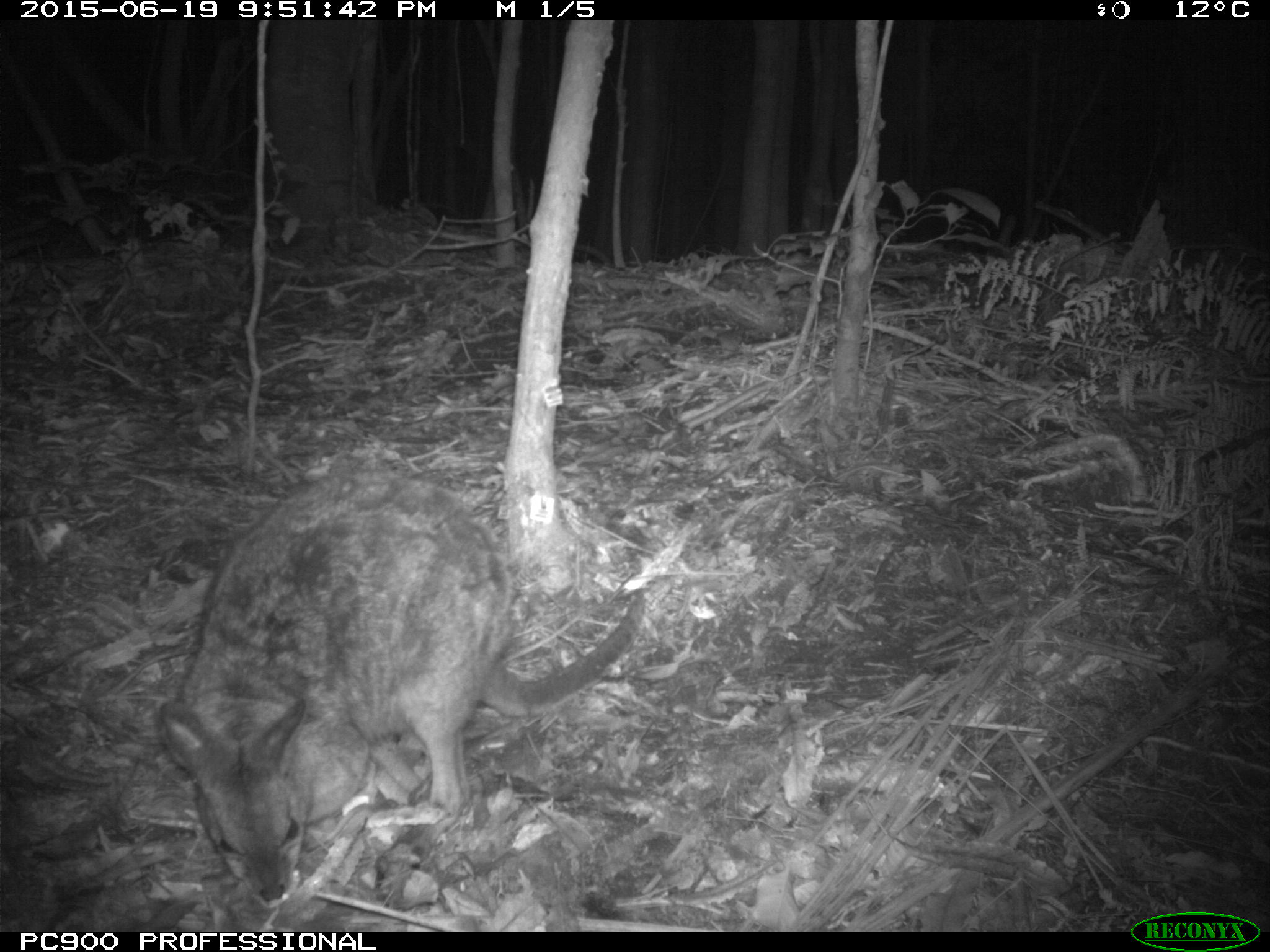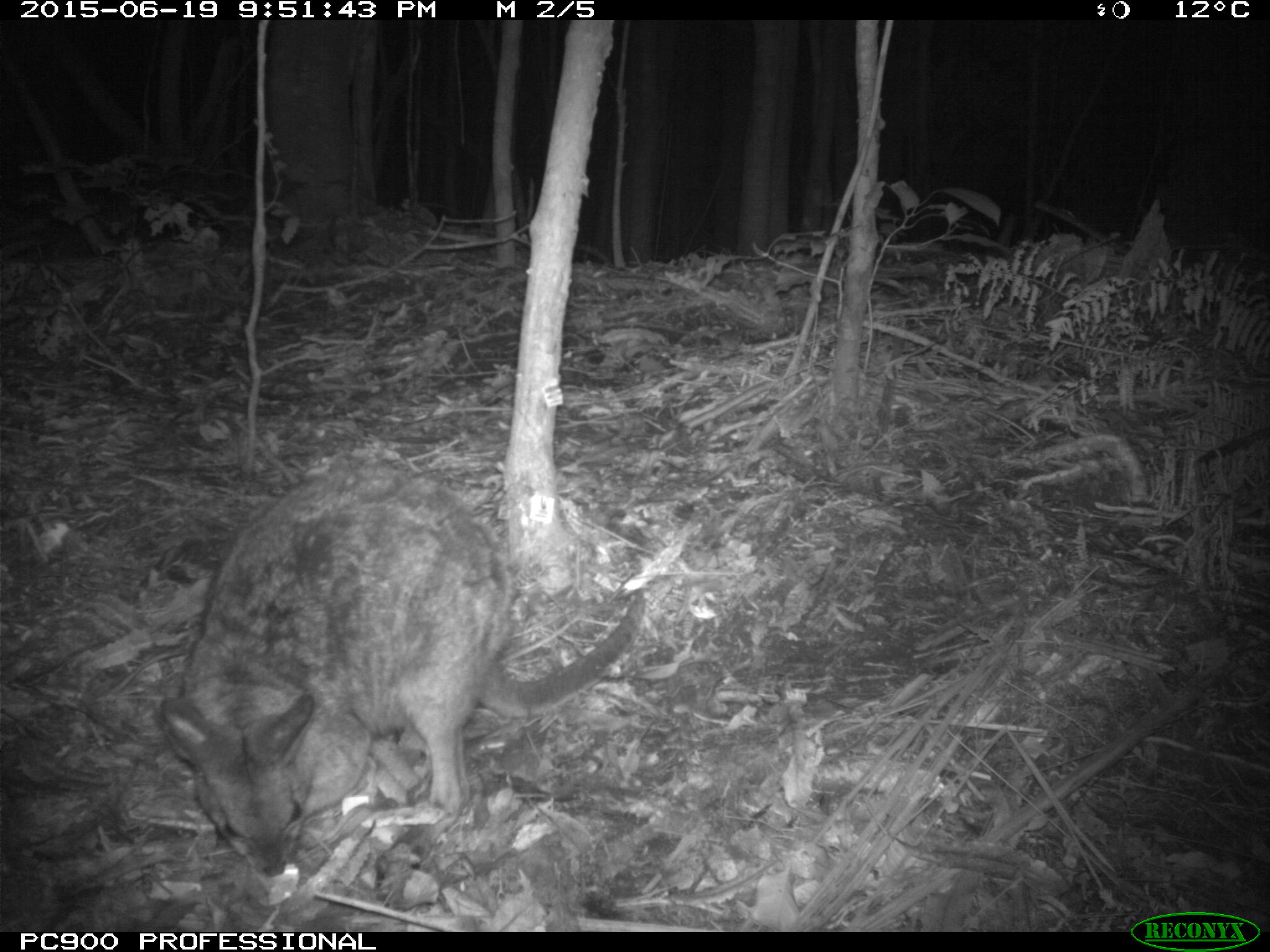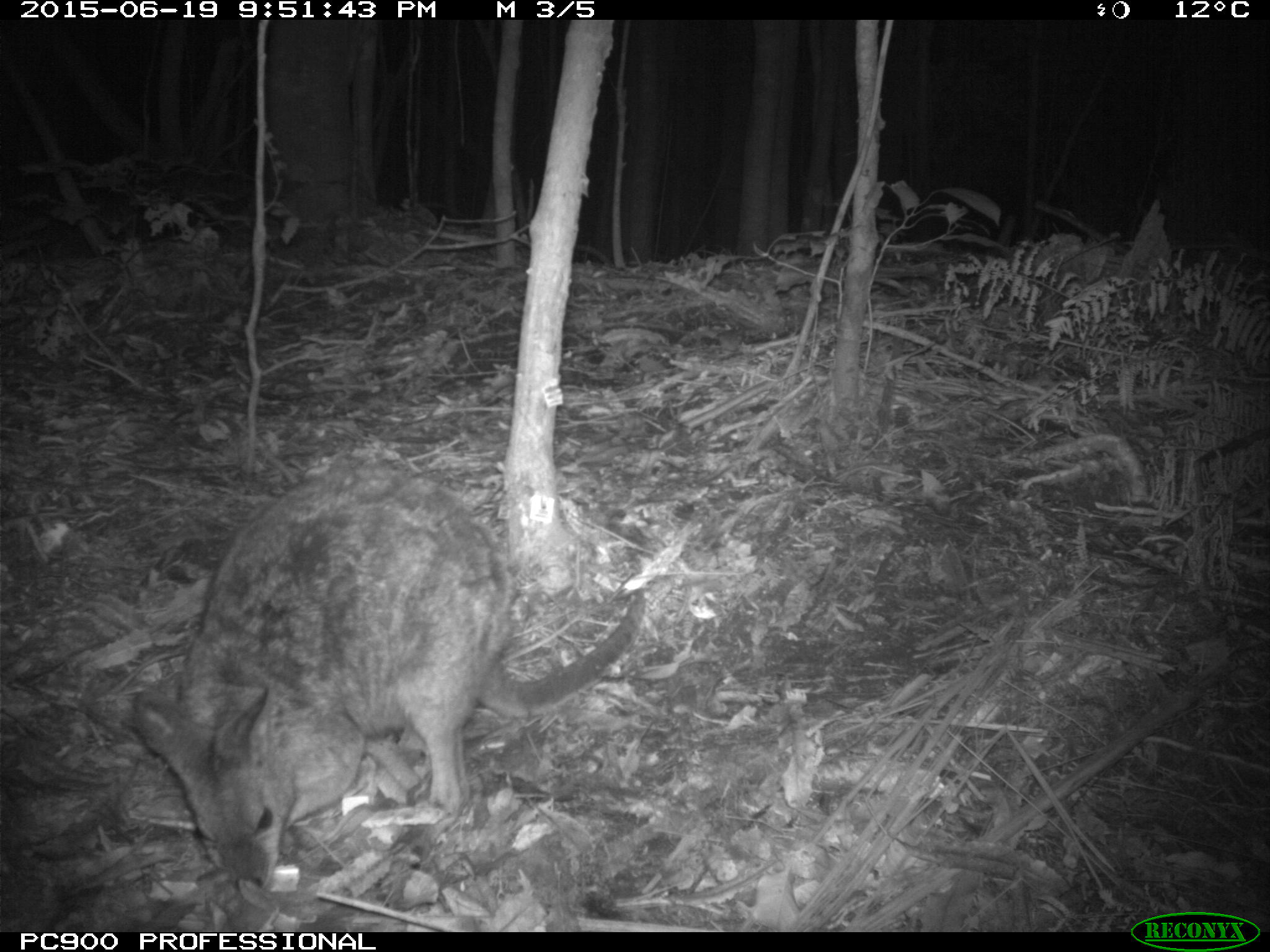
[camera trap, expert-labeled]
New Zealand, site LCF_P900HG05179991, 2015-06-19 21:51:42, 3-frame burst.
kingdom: Animalia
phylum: Chordata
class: Mammalia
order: Diprotodontia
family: Macropodidae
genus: Notamacropus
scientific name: Notamacropus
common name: wallaby